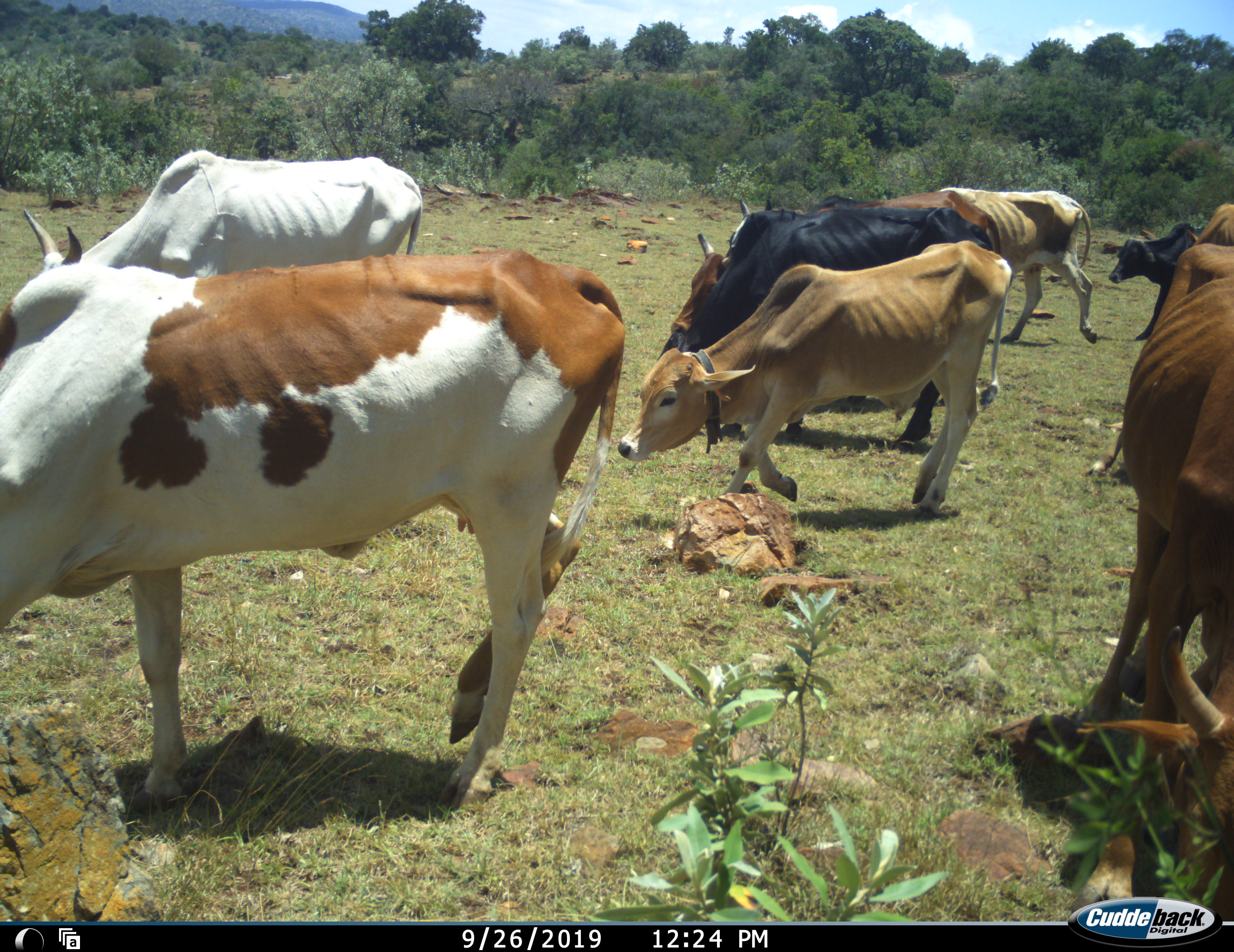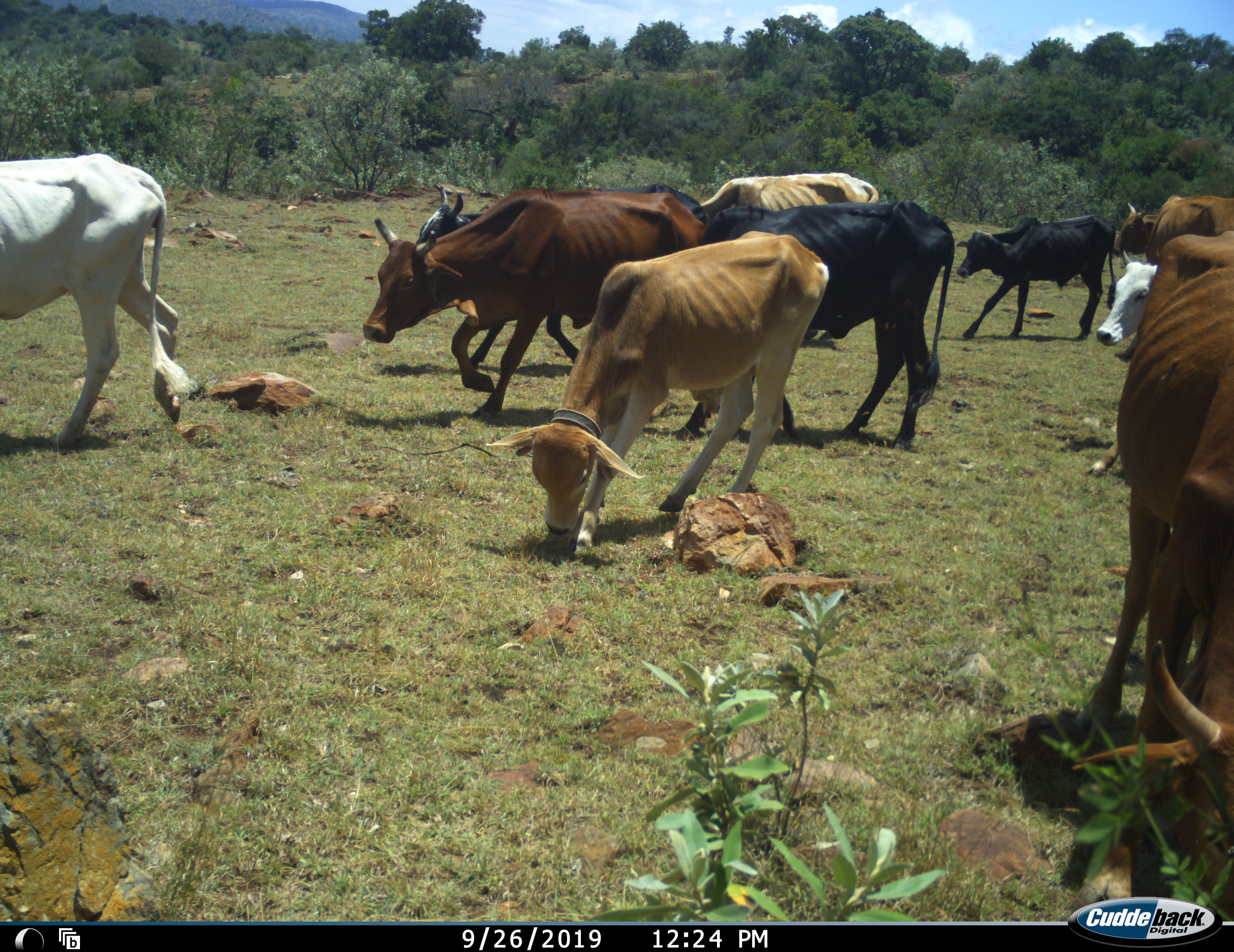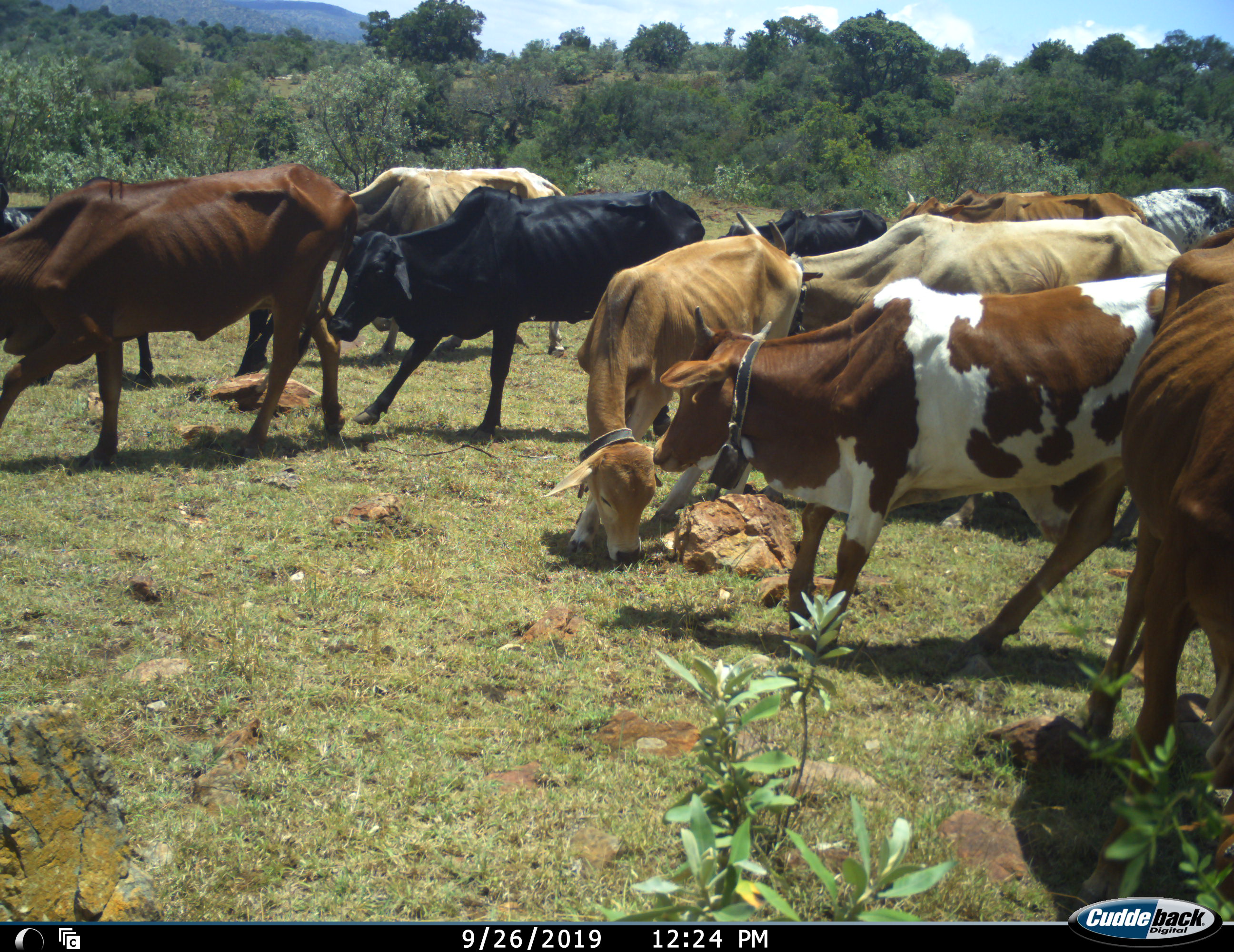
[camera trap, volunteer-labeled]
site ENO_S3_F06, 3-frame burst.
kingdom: Animalia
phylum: Chordata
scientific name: Vertebrata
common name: domestic animal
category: domesticanimal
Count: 11-50.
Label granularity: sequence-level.